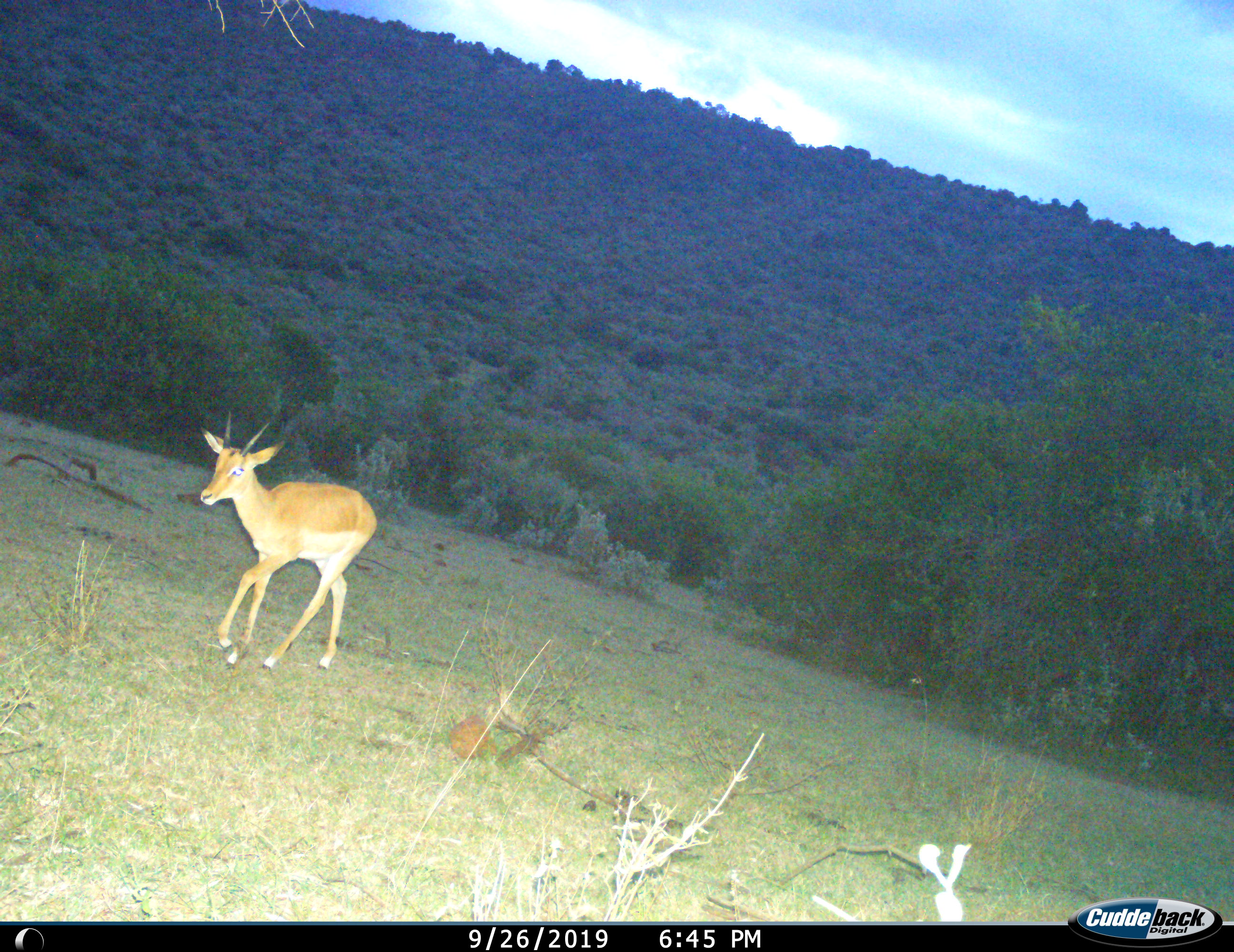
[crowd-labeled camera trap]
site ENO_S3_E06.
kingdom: Animalia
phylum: Chordata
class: Mammalia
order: Artiodactyla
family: Bovidae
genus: Aepyceros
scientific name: Aepyceros melampus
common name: impala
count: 1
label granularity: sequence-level